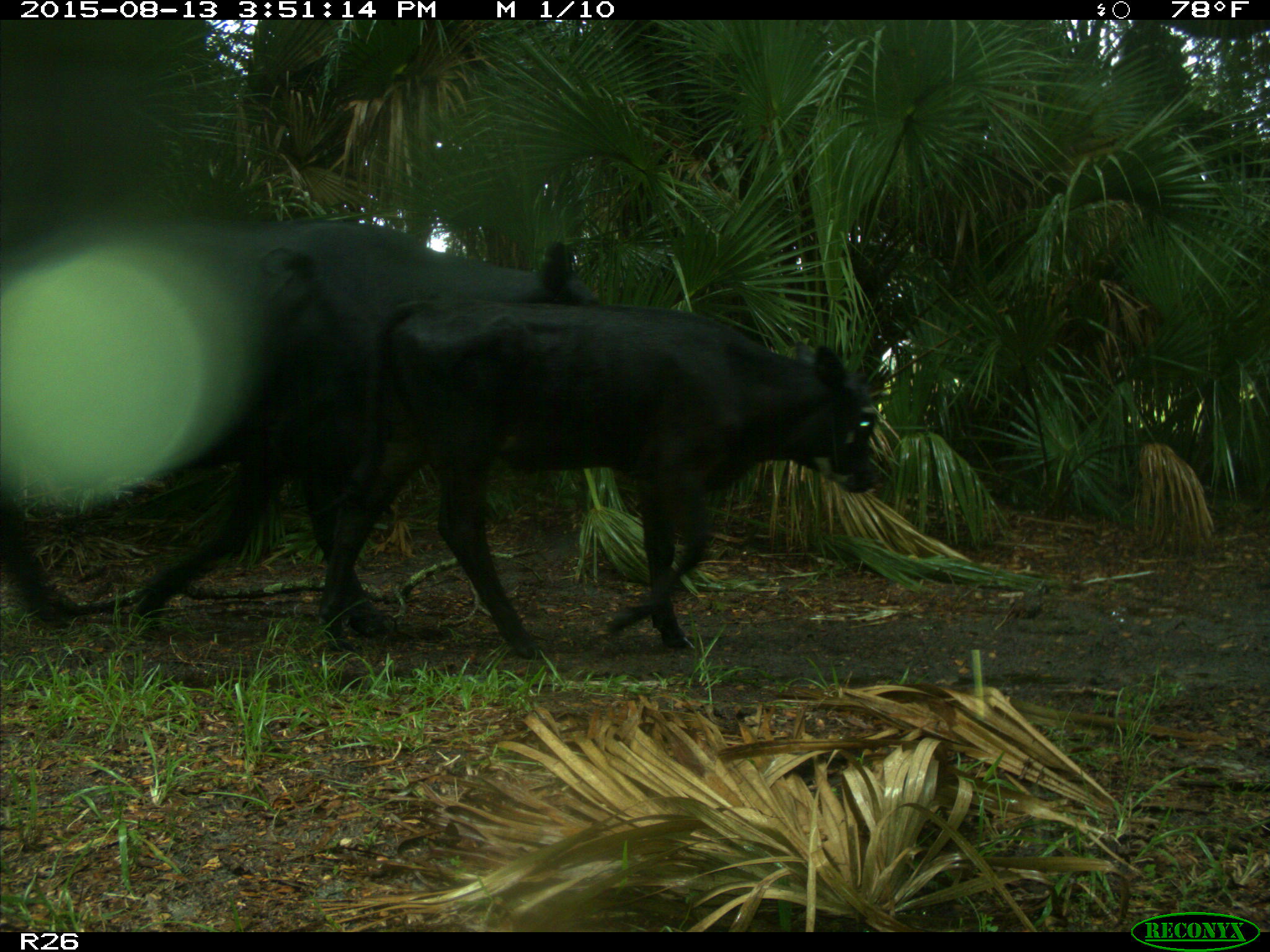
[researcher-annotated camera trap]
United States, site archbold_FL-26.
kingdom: Animalia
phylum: Chordata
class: Mammalia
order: Artiodactyla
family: Bovidae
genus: Bos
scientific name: Bos taurus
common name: domestic cow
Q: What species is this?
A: Bos taurus (domestic cow).